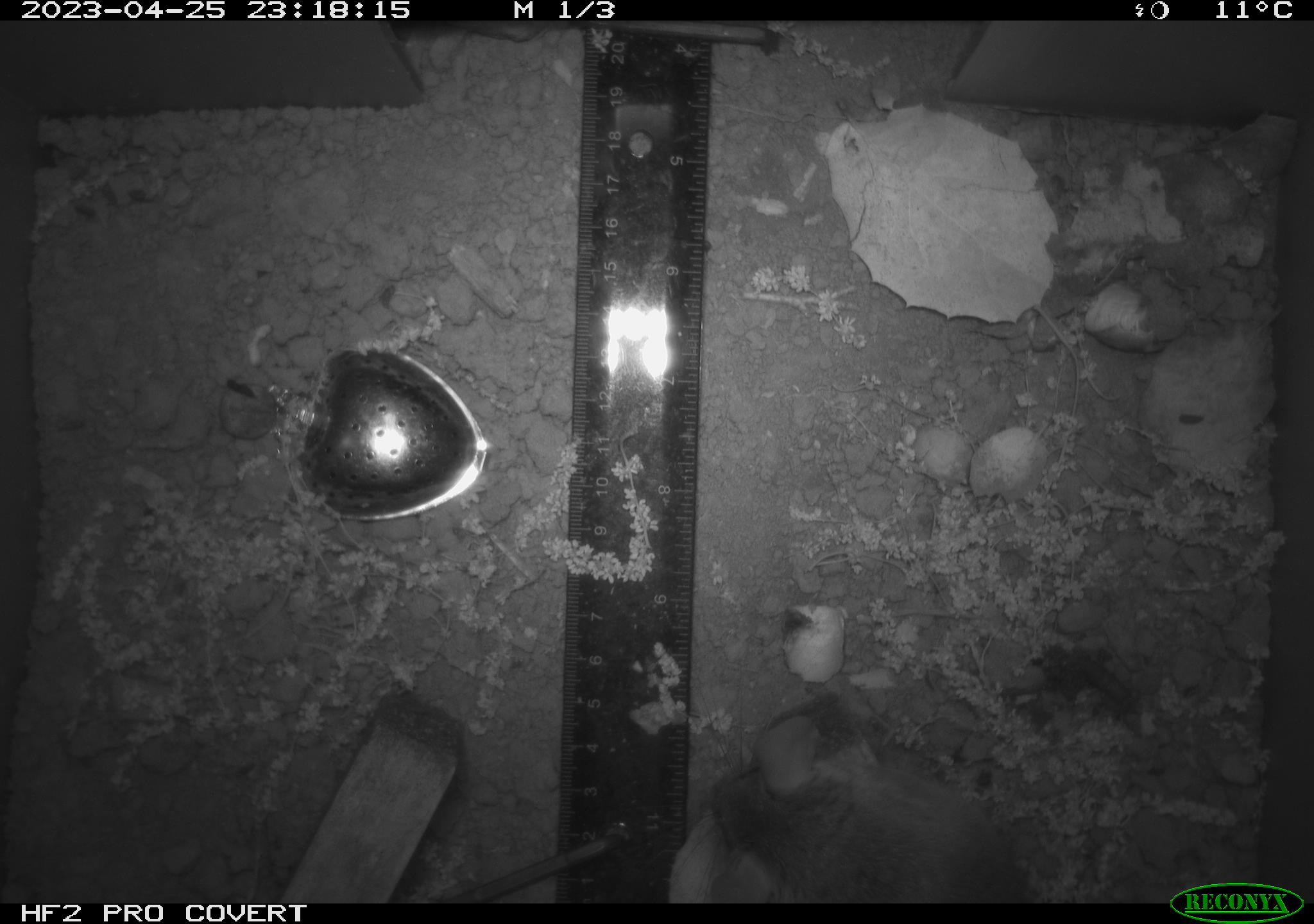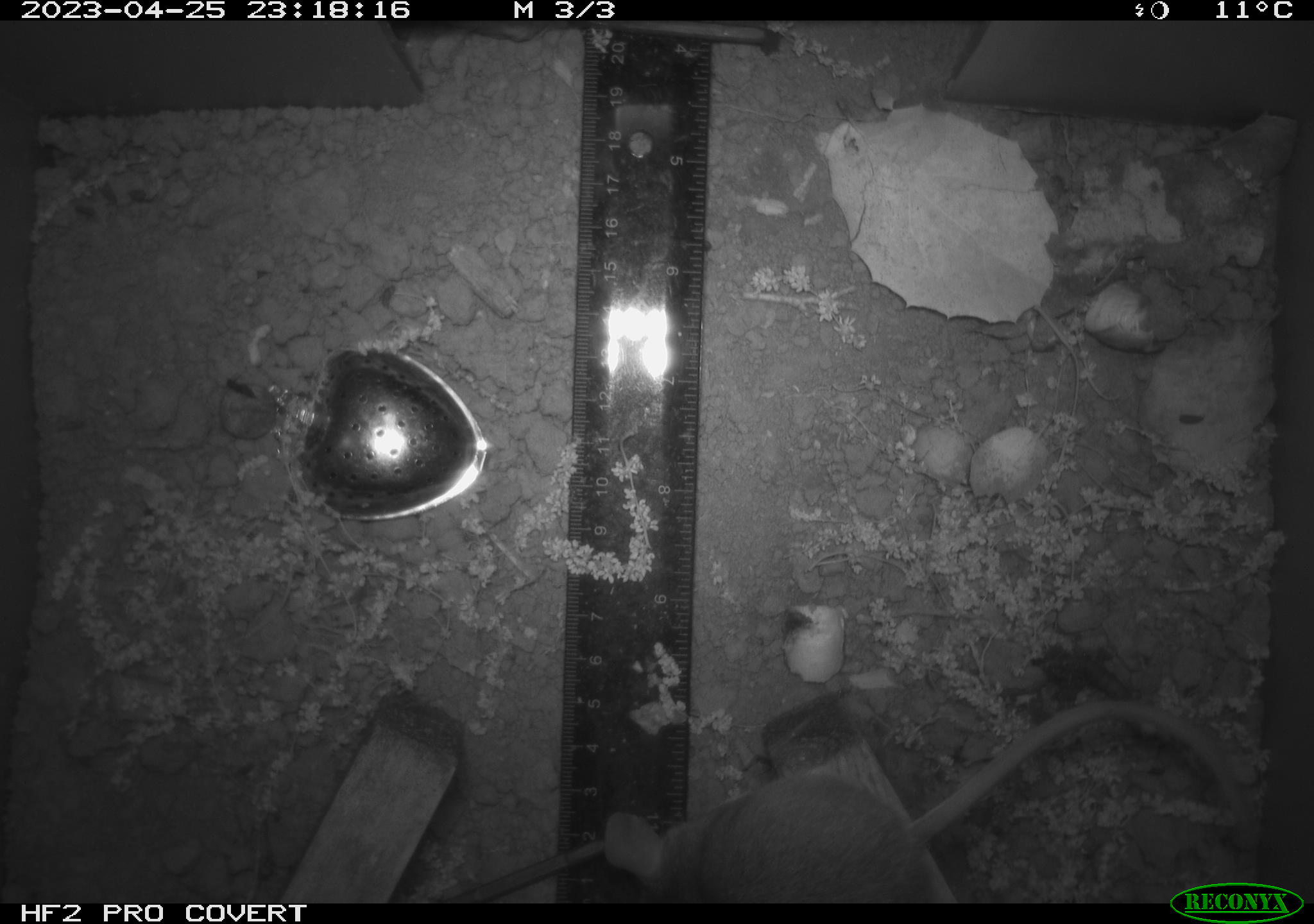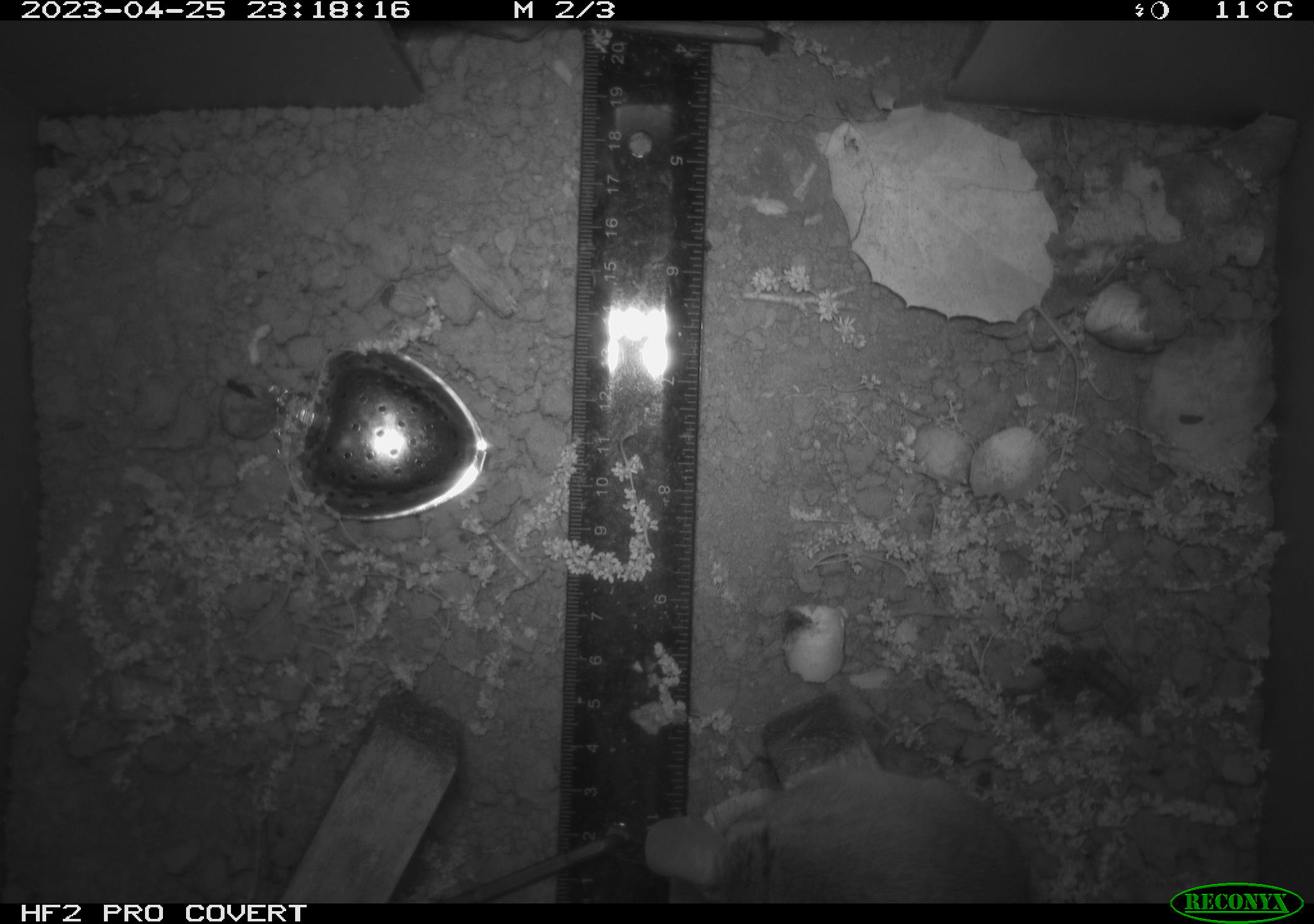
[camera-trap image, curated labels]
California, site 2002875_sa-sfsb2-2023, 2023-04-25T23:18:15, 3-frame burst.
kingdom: Animalia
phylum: Chordata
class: Mammalia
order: Rodentia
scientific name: Rodentia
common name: mouse species